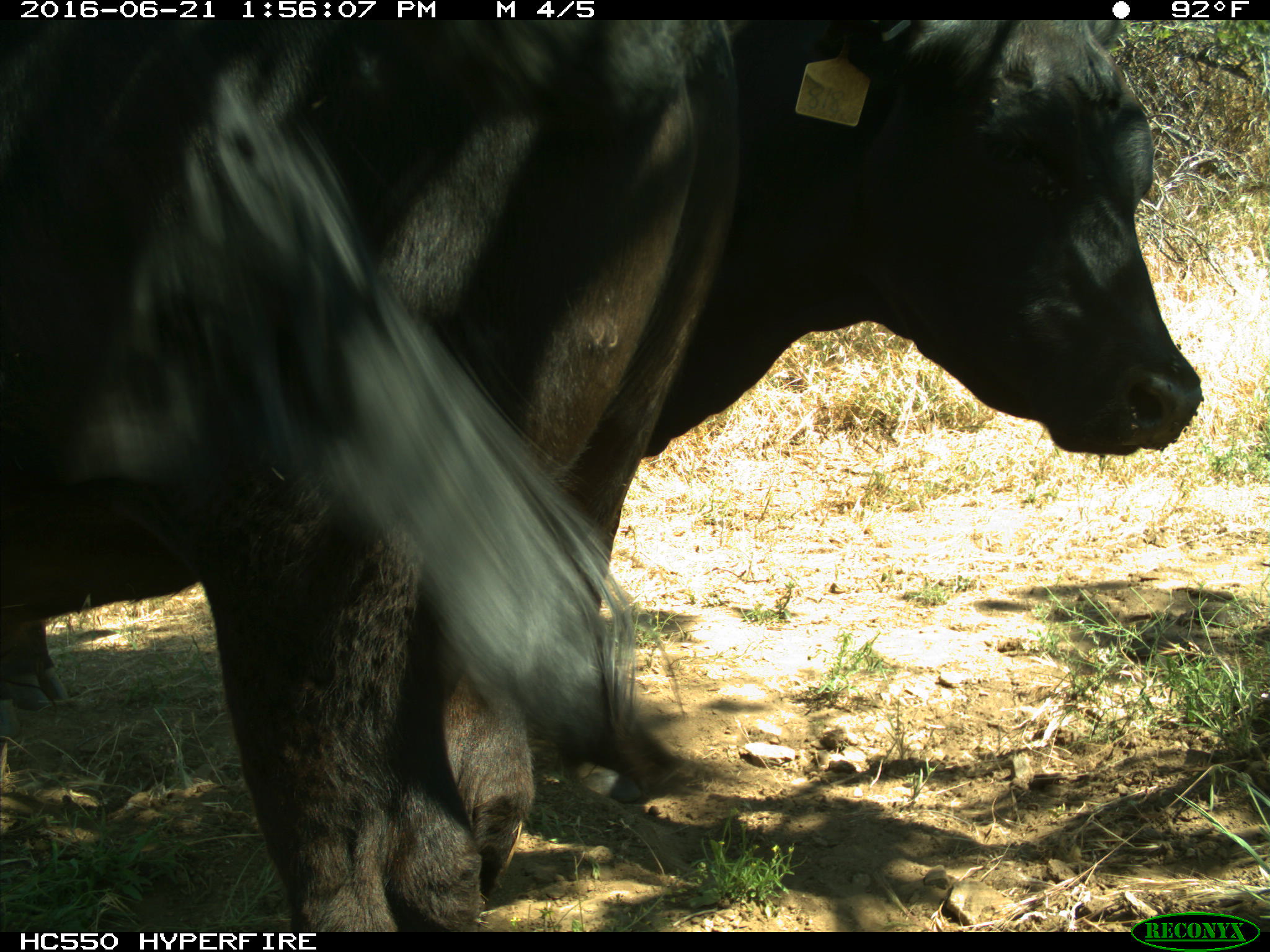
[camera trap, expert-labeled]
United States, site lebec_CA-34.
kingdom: Animalia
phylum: Chordata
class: Mammalia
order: Artiodactyla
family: Bovidae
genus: Bos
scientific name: Bos taurus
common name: domestic cow